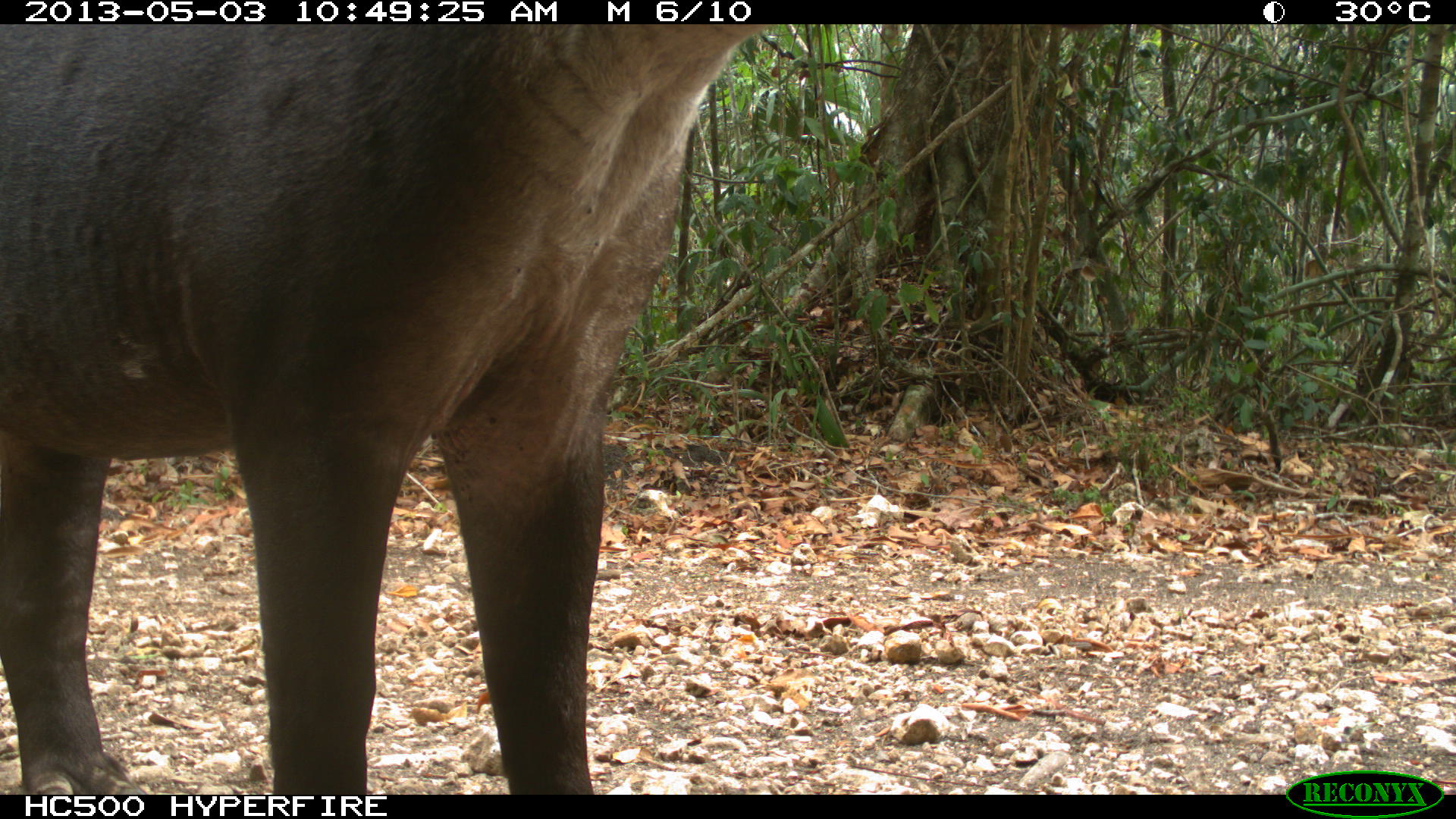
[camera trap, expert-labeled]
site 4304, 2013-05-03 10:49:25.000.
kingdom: Animalia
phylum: Chordata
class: Mammalia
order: Perissodactyla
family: Tapiridae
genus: Tapirus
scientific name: Tapirus bairdii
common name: baird's tapir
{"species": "Tapirus bairdii (baird's tapir)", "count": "1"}